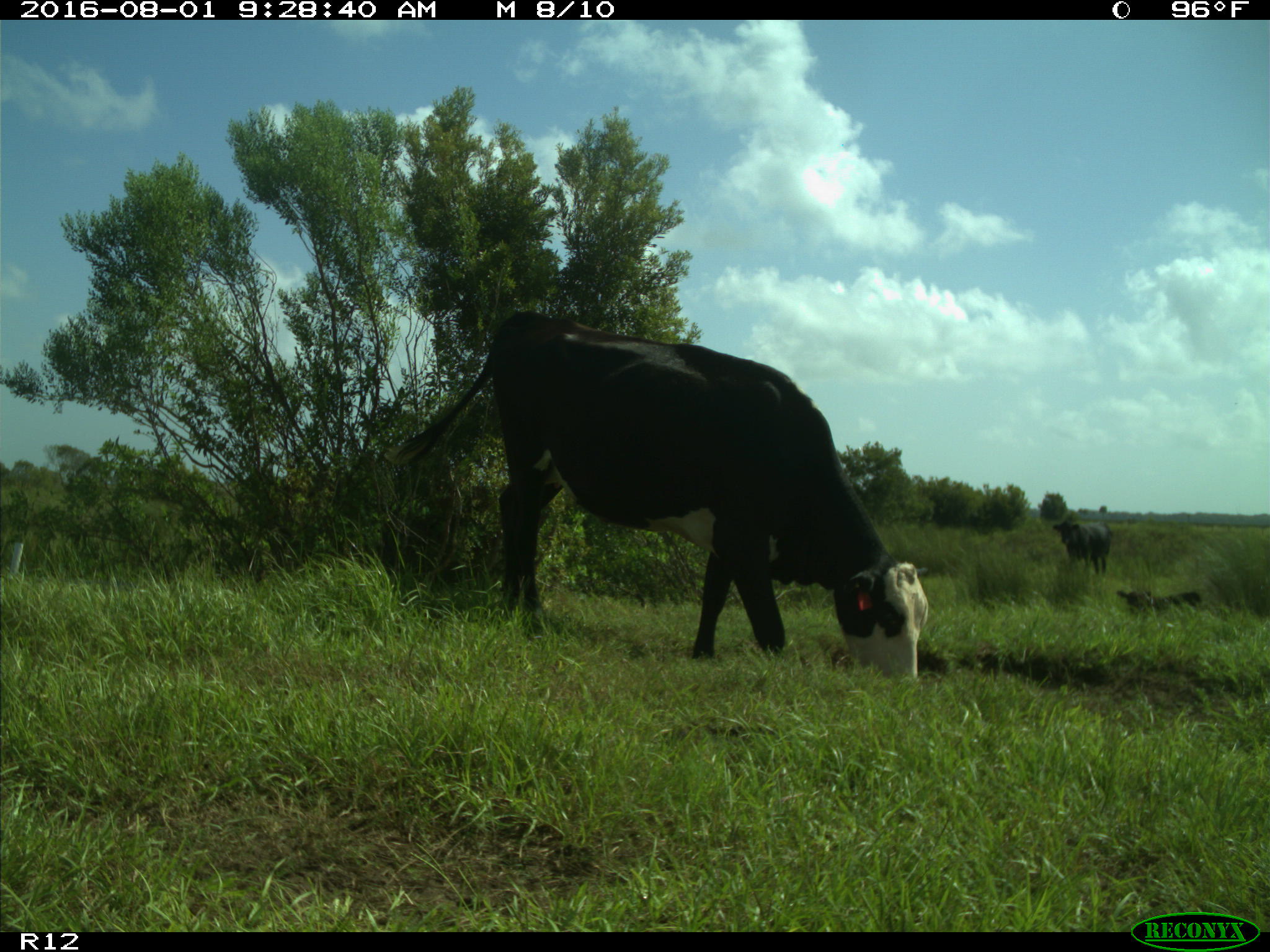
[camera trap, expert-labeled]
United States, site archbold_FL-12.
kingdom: Animalia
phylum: Chordata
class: Mammalia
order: Artiodactyla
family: Bovidae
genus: Bos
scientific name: Bos taurus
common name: domestic cow